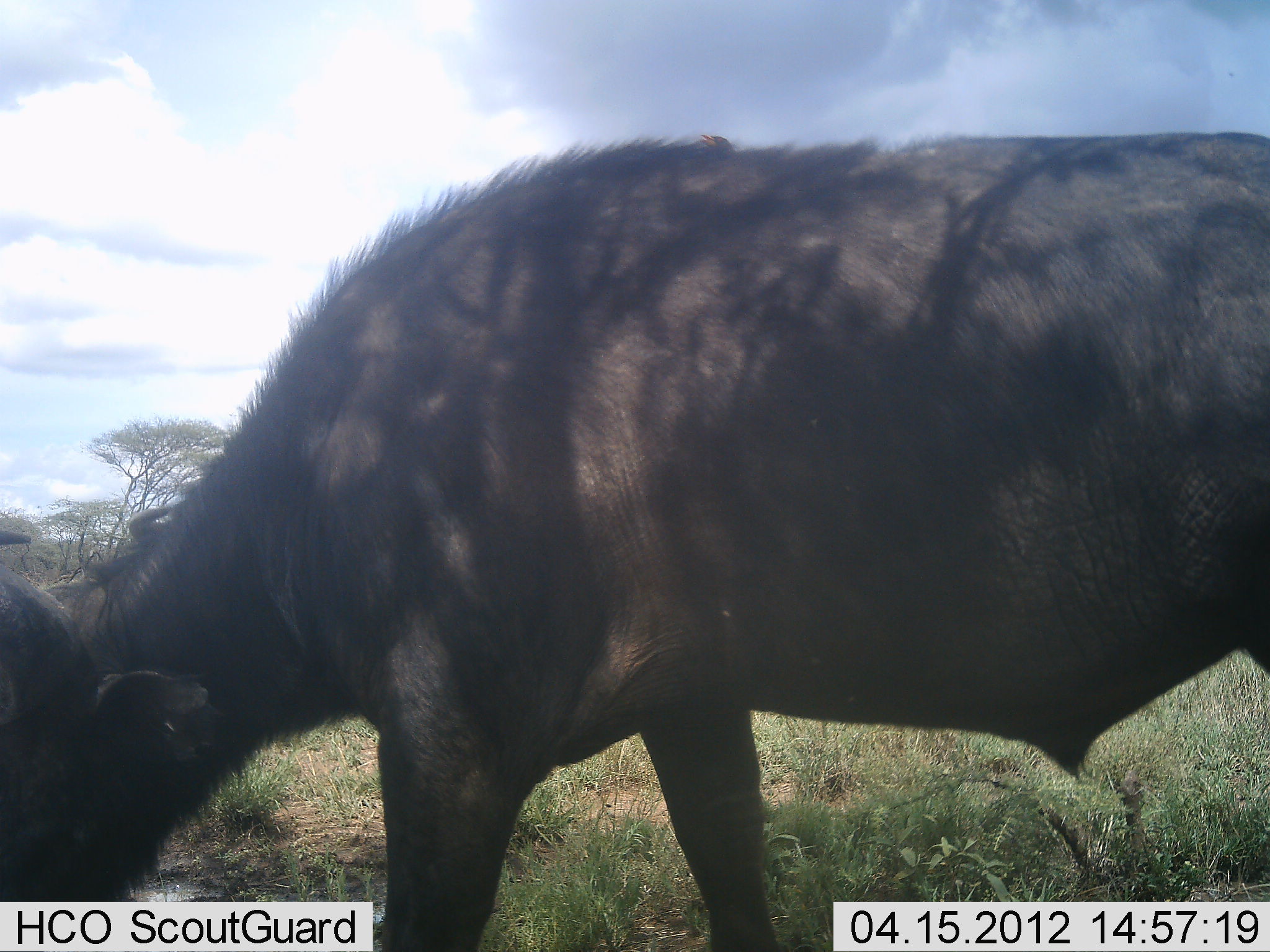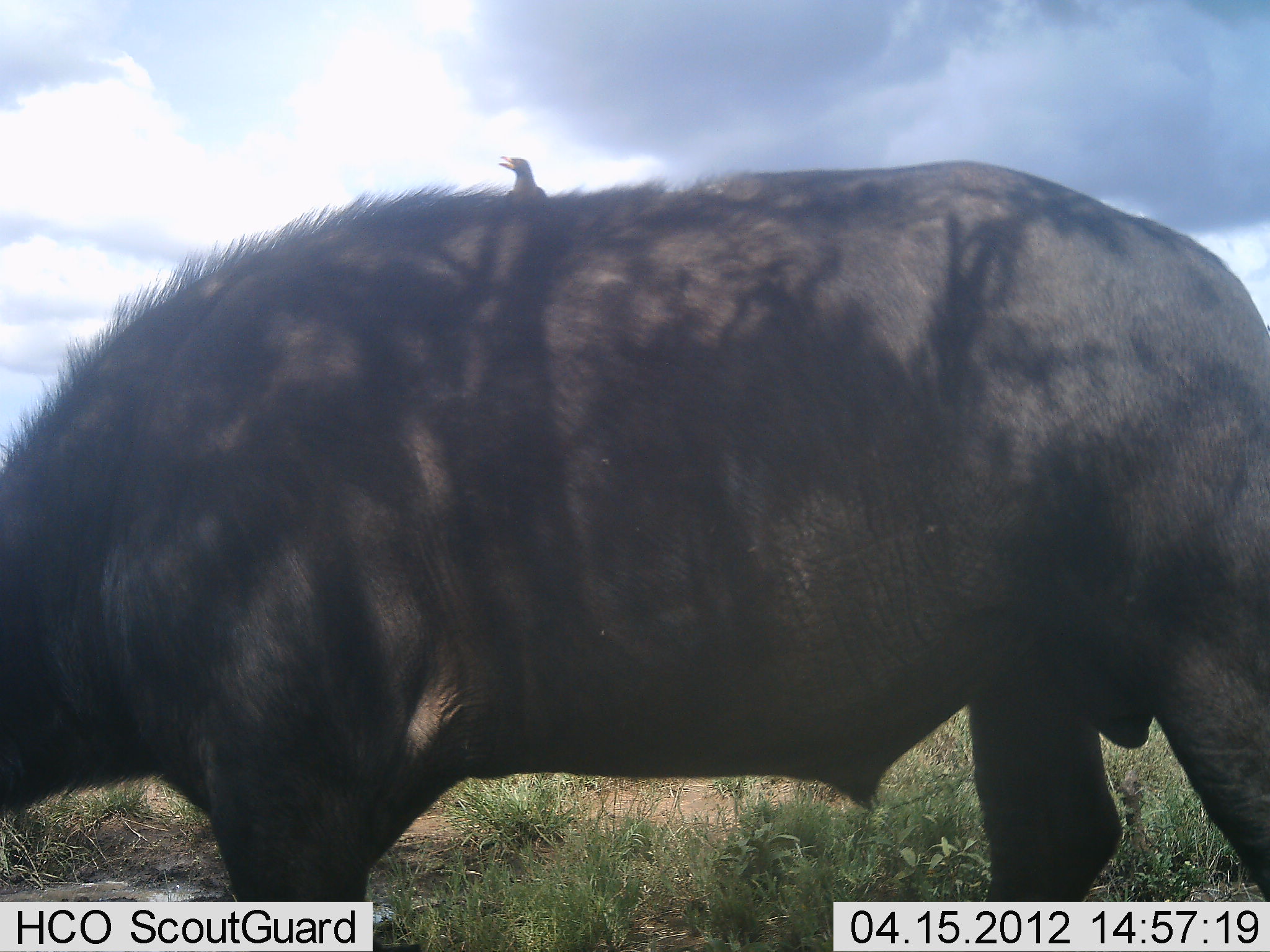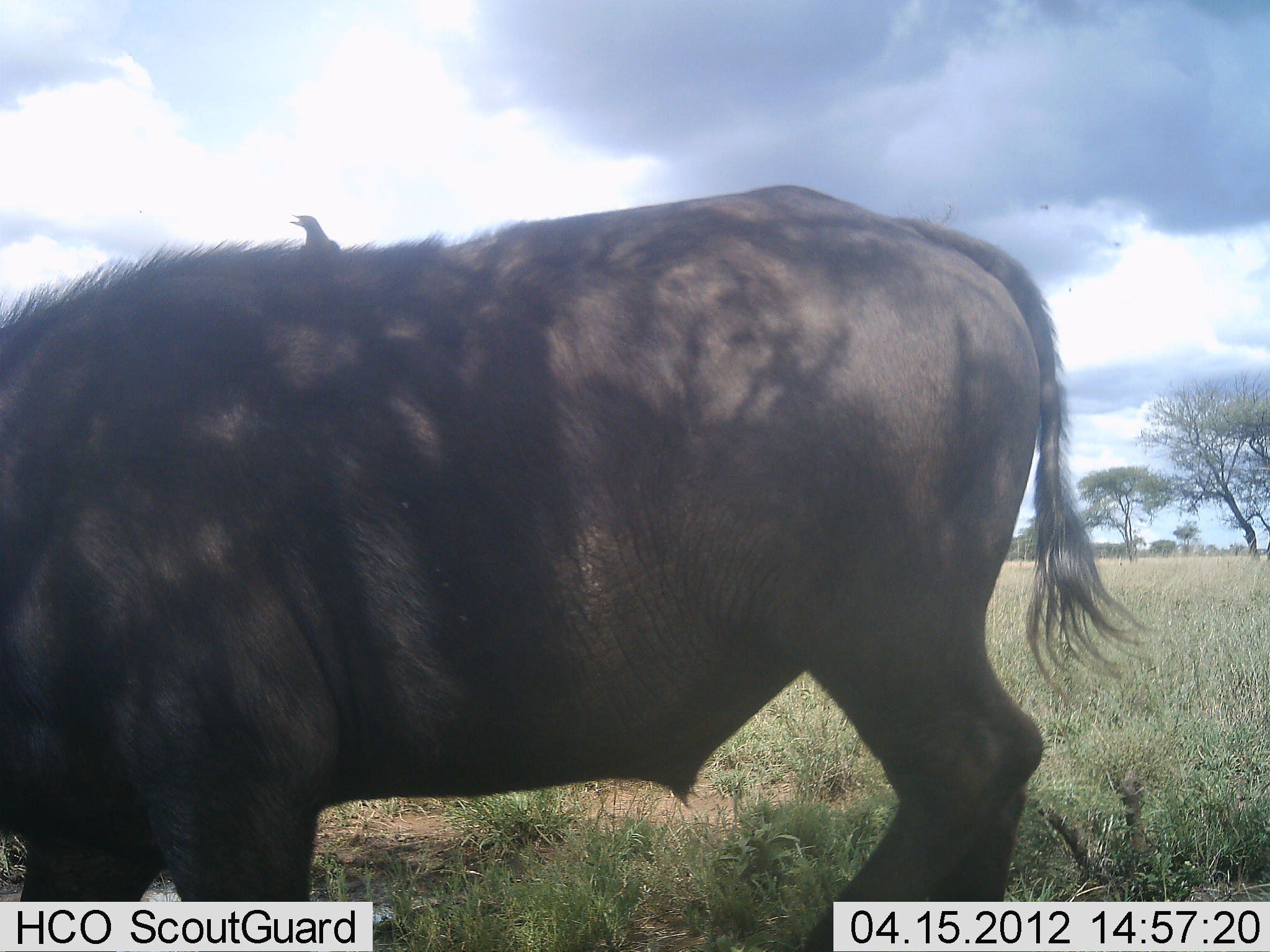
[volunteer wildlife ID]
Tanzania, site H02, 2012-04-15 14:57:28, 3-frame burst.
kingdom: Animalia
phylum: Chordata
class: Mammalia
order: Artiodactyla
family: Bovidae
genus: Syncerus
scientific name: Syncerus caffer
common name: cape buffalo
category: buffalo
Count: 1.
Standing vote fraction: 20%.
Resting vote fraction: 0%.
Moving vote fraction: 45%.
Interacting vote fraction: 0%.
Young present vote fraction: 0%.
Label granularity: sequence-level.